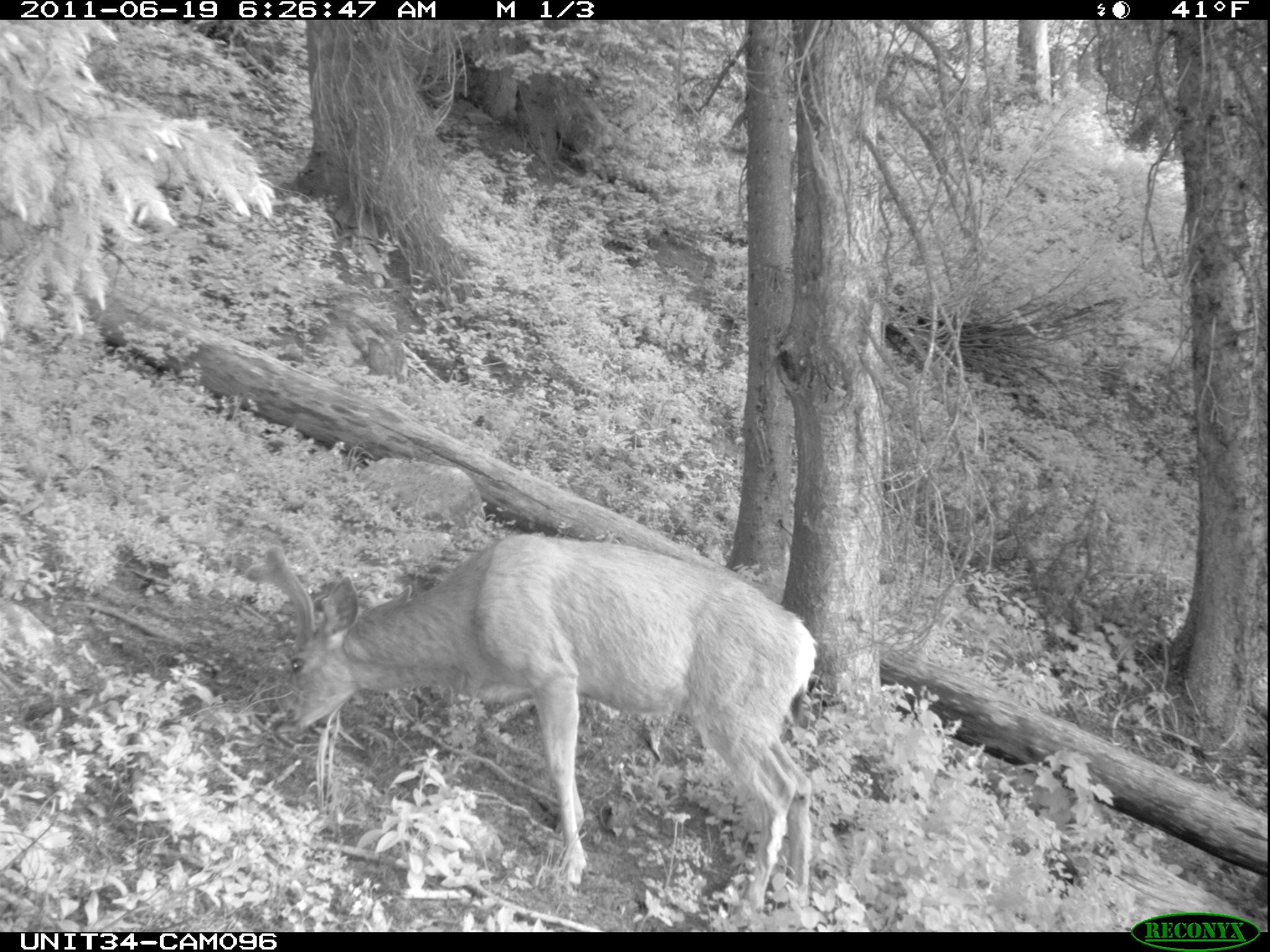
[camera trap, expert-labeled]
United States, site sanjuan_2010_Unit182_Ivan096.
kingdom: Animalia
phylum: Chordata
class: Mammalia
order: Artiodactyla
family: Cervidae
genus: Odocoileus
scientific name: Odocoileus hemionus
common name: mule deer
Odocoileus hemionus (mule deer).